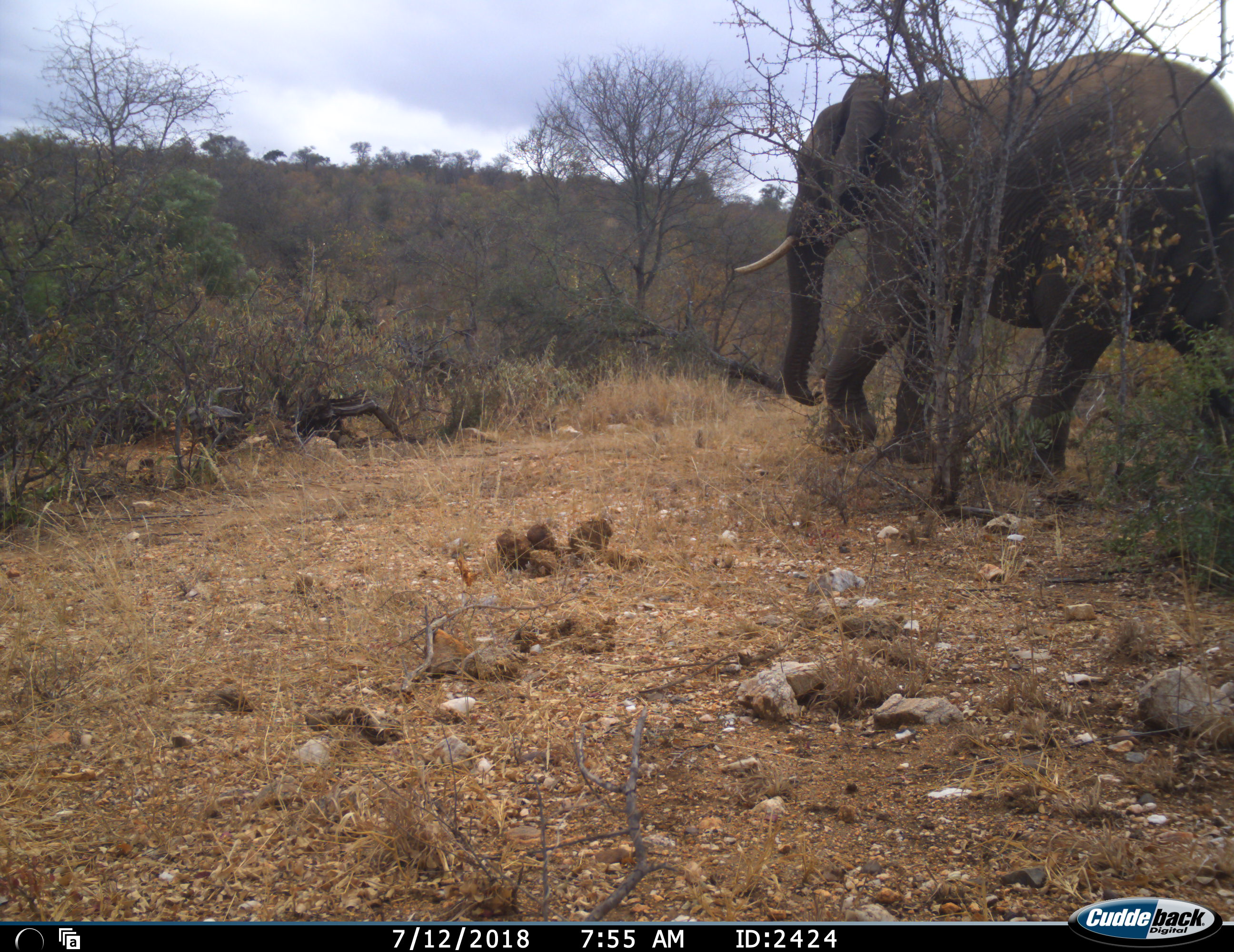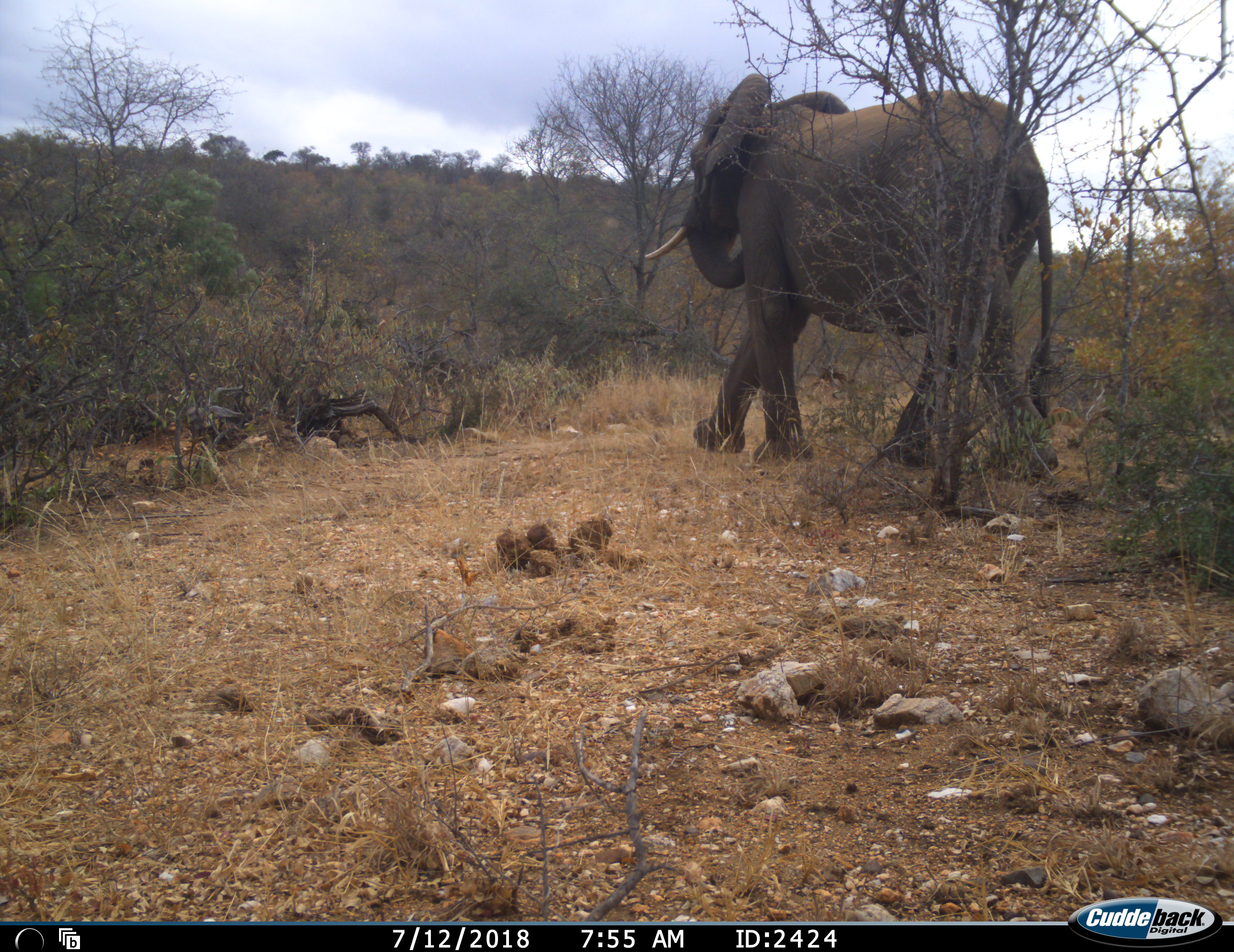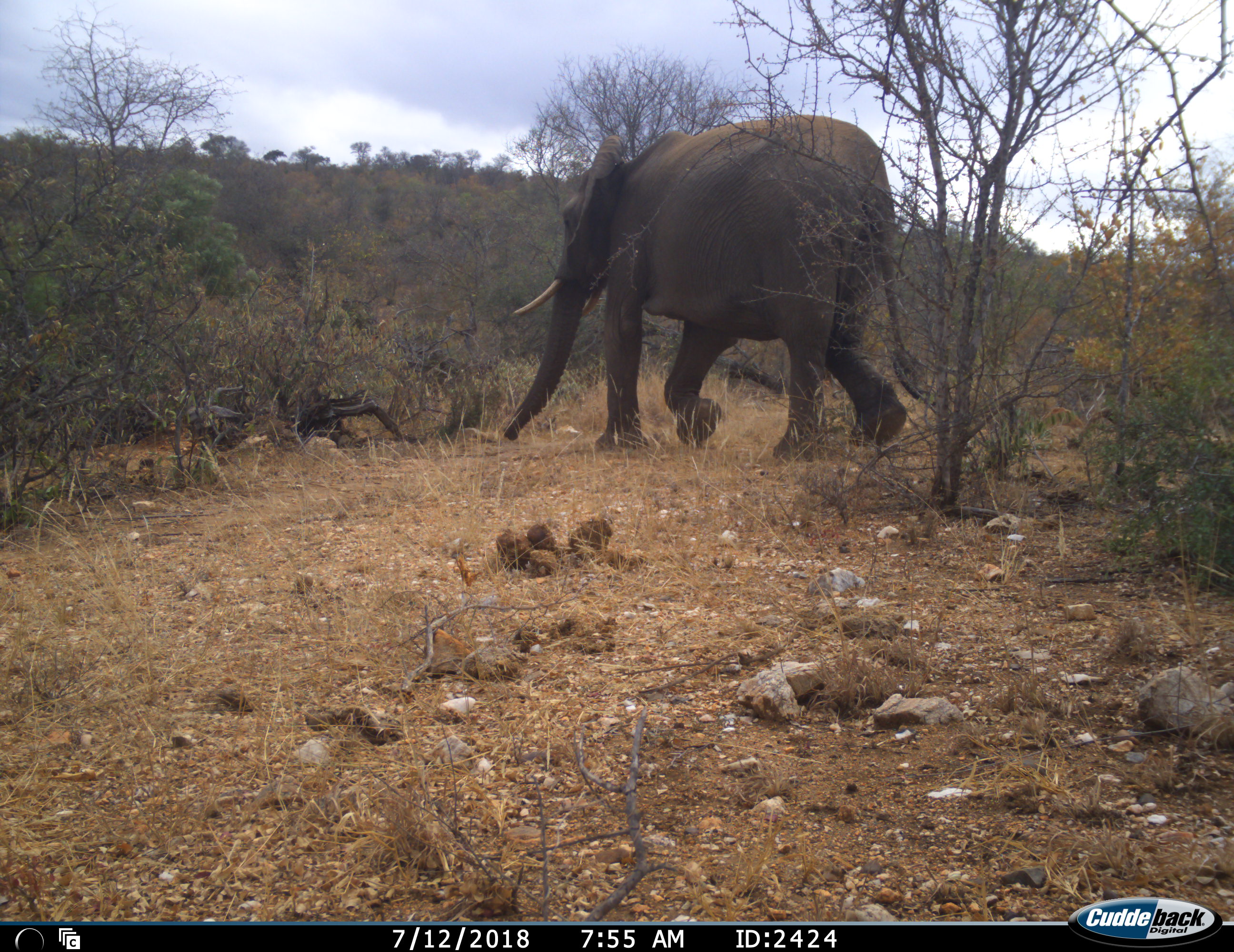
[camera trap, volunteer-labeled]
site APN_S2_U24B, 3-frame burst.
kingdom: Animalia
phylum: Chordata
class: Mammalia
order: Proboscidea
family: Elephantidae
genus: Loxodonta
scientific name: Loxodonta africana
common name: african bush elephant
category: elephant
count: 1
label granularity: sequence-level